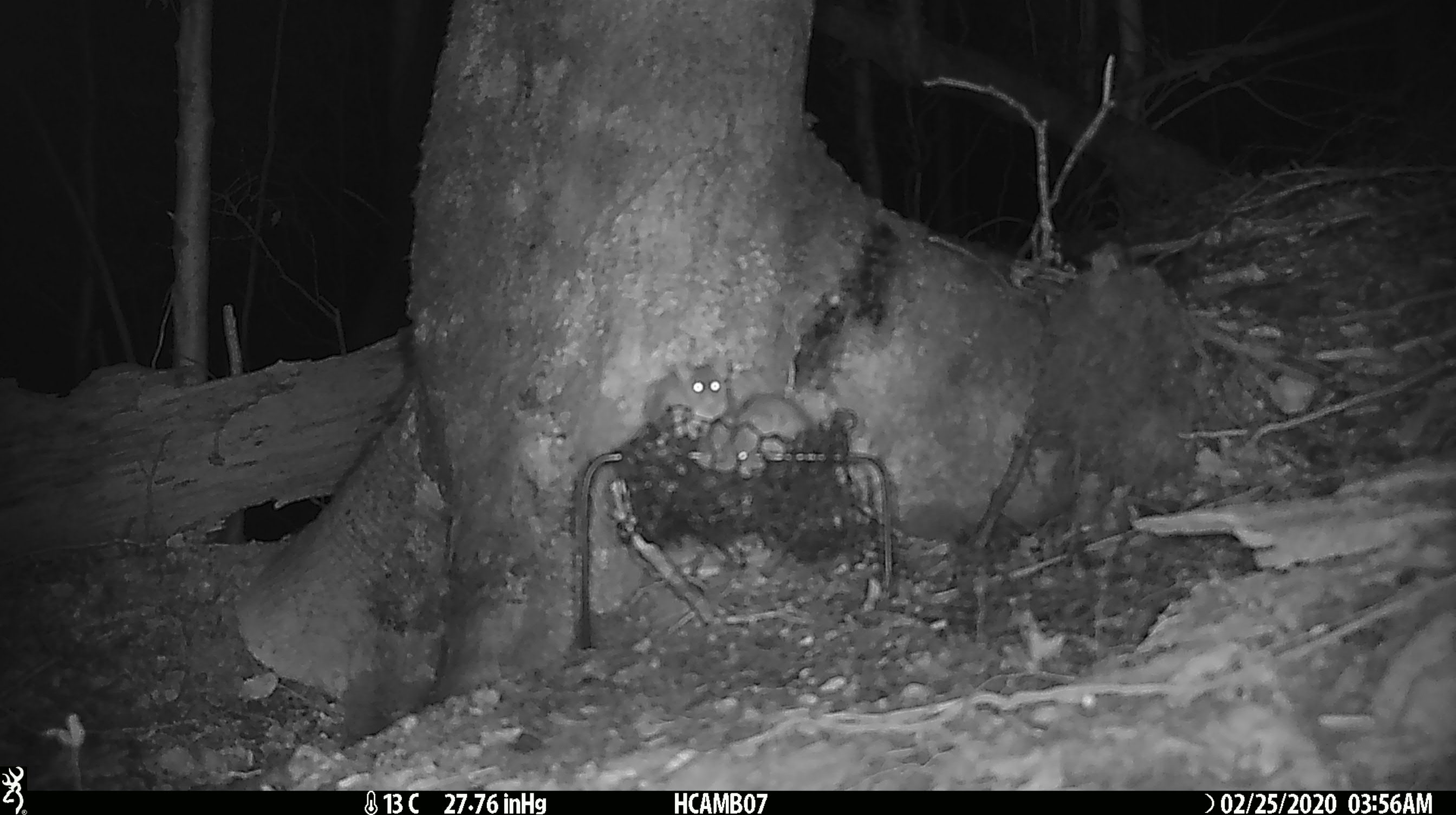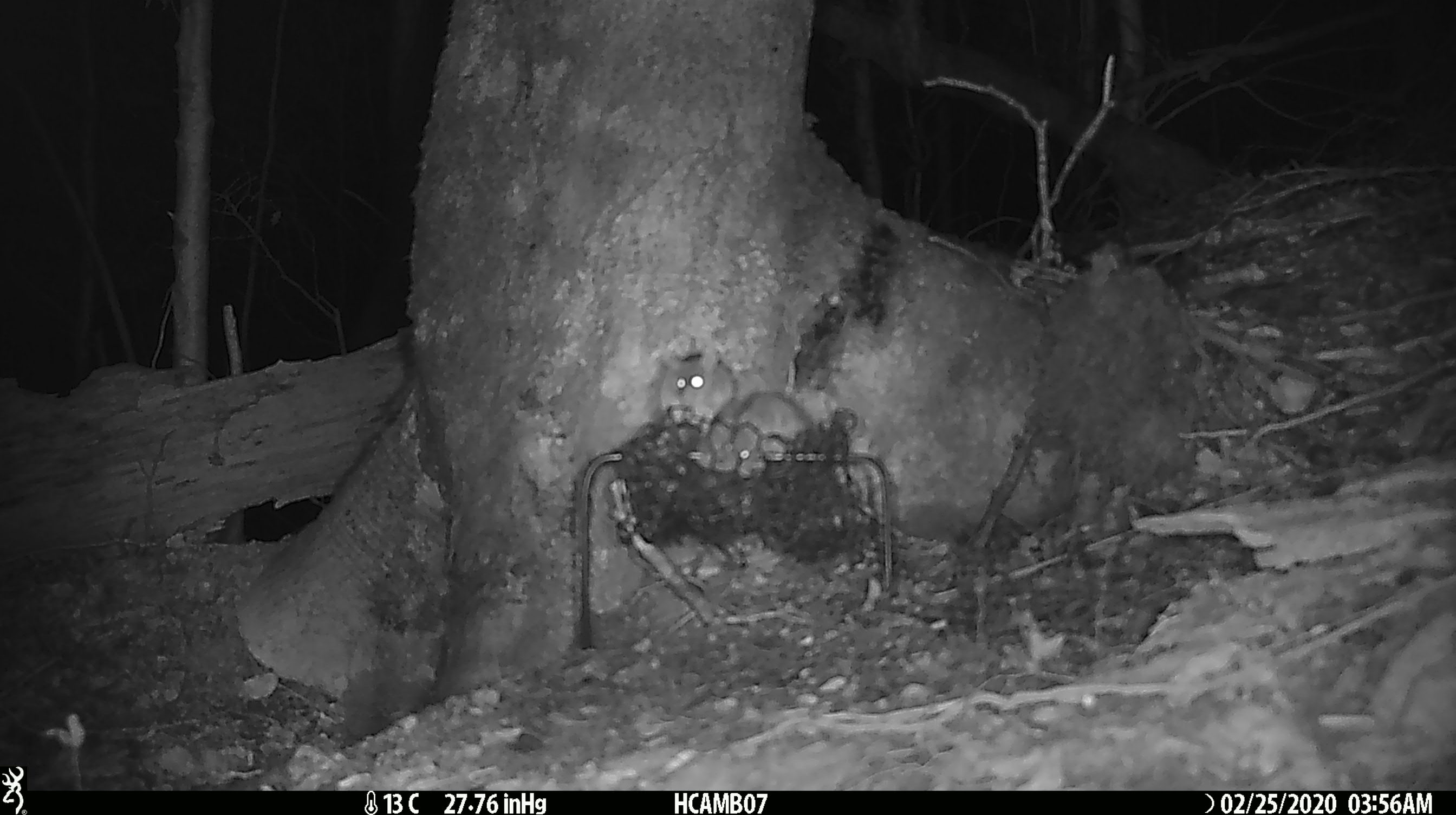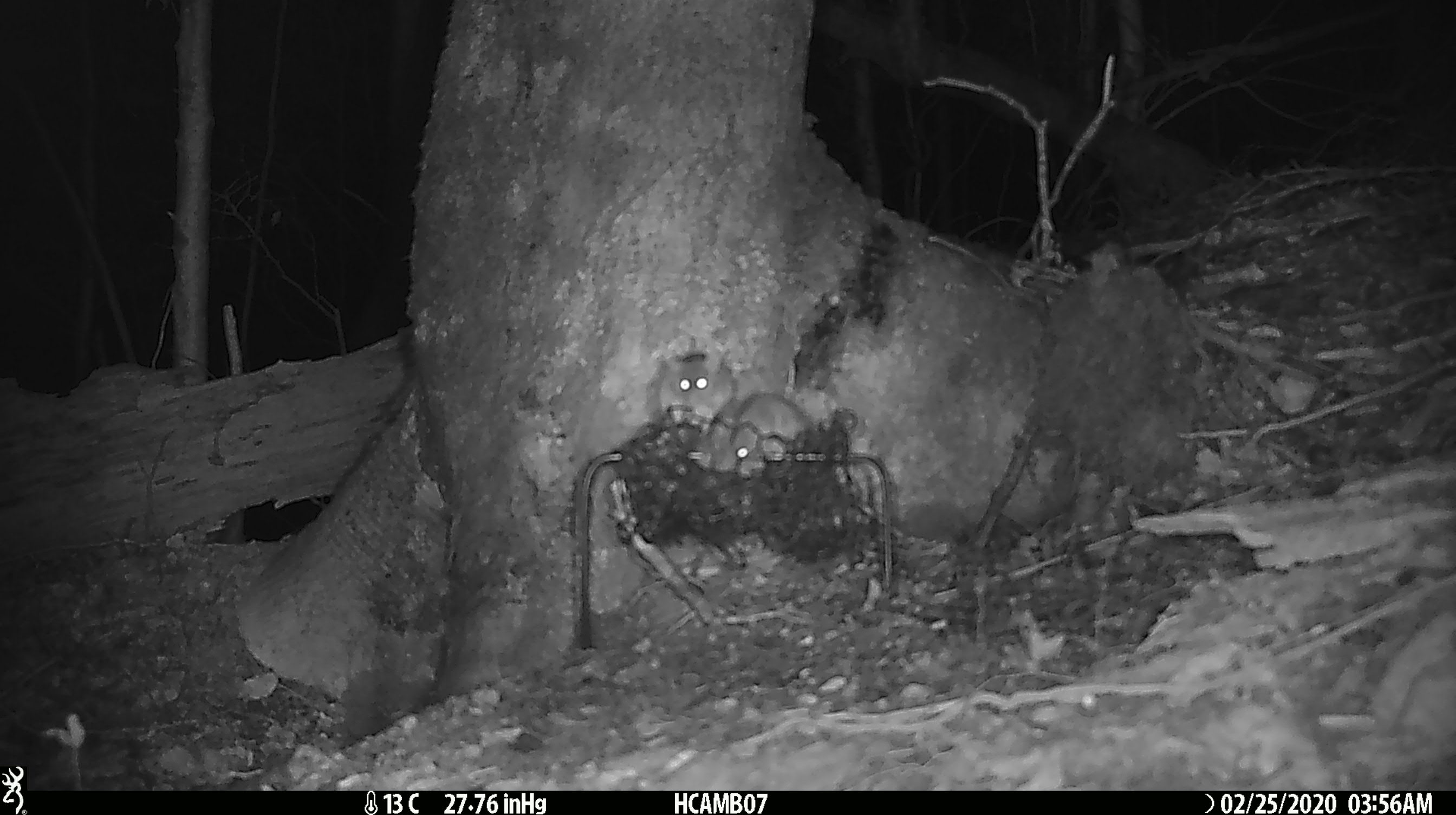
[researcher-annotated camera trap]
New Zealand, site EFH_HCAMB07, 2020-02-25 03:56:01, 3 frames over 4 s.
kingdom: Animalia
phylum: Chordata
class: Mammalia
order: Rodentia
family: Muridae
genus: Mus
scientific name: Mus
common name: mouse